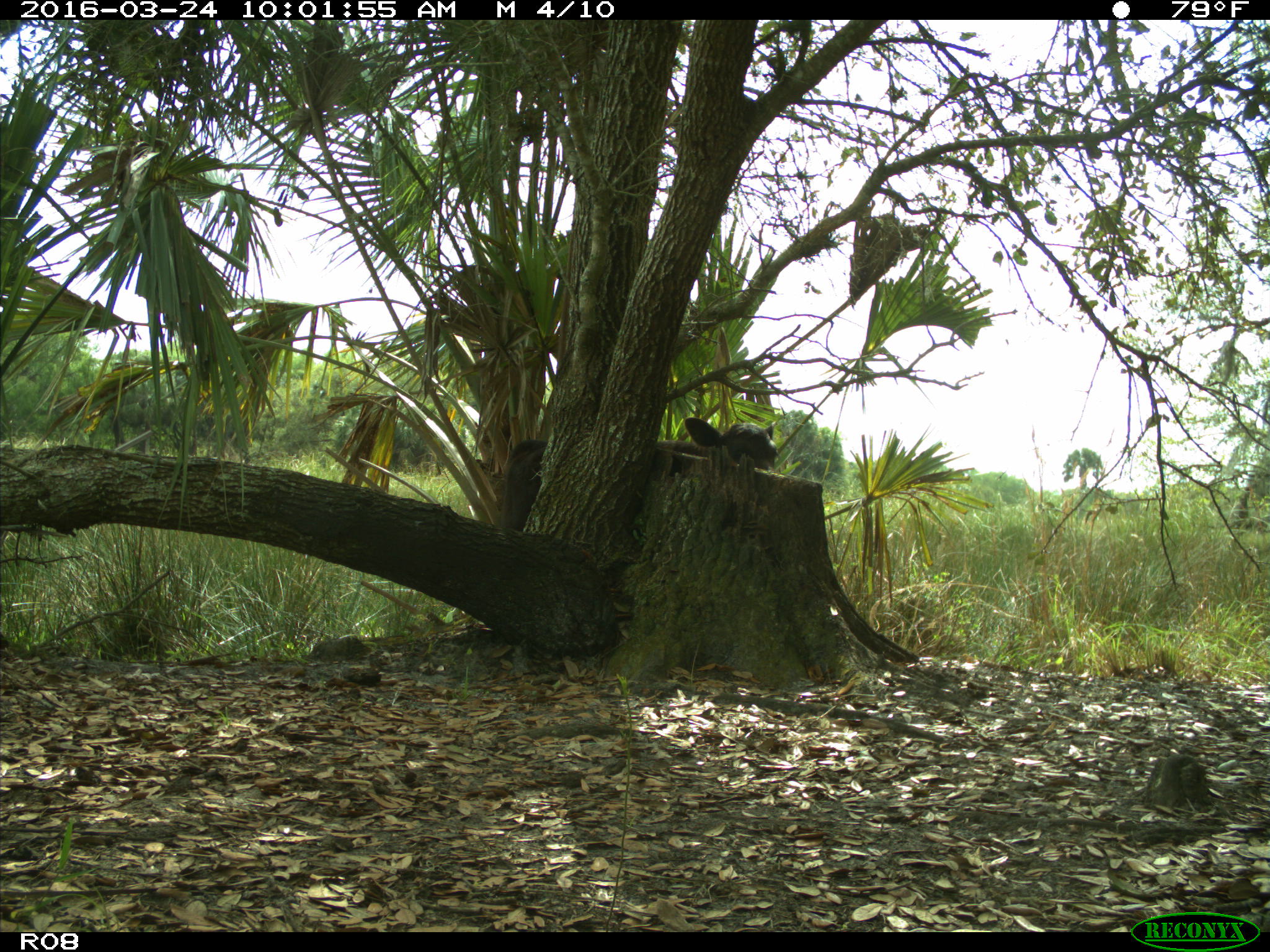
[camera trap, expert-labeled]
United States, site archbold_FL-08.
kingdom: Animalia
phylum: Chordata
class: Mammalia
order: Artiodactyla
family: Bovidae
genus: Bos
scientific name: Bos taurus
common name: domestic cow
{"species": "Bos taurus (domestic cow)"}